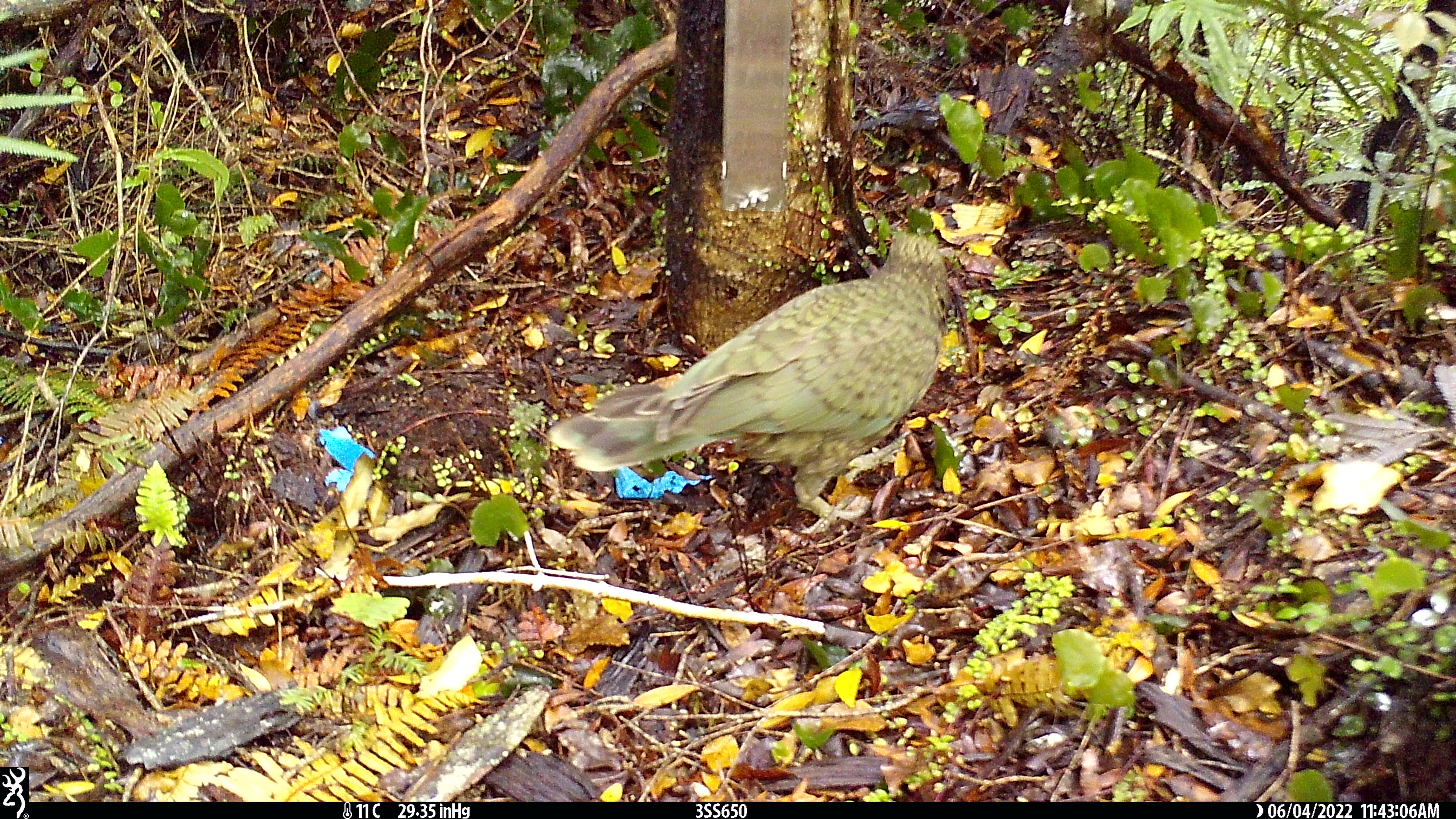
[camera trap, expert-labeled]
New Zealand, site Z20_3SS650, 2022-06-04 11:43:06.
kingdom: Animalia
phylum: Chordata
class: Aves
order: Psittaciformes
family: Strigopidae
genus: Nestor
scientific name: Nestor notabilis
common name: kea